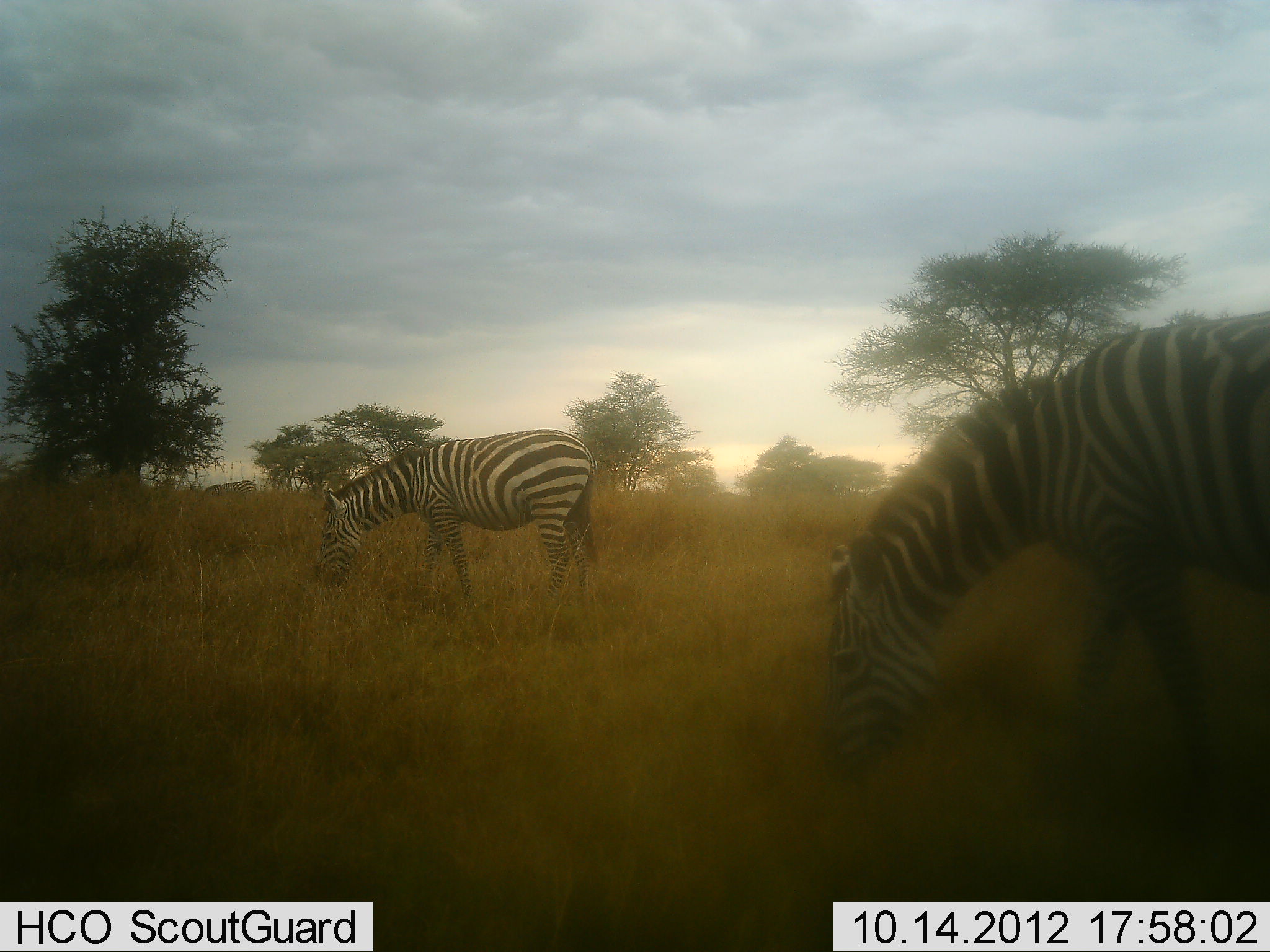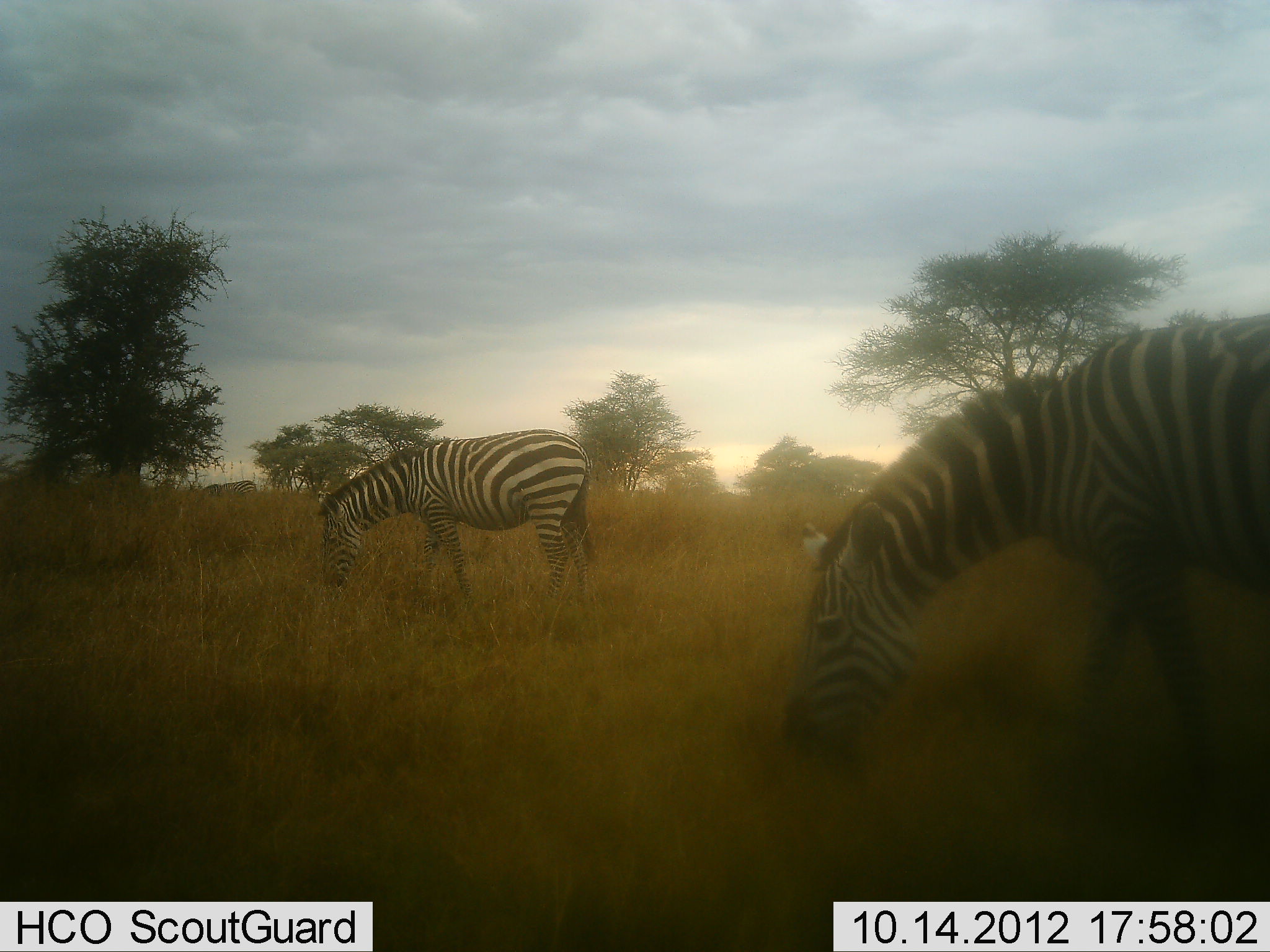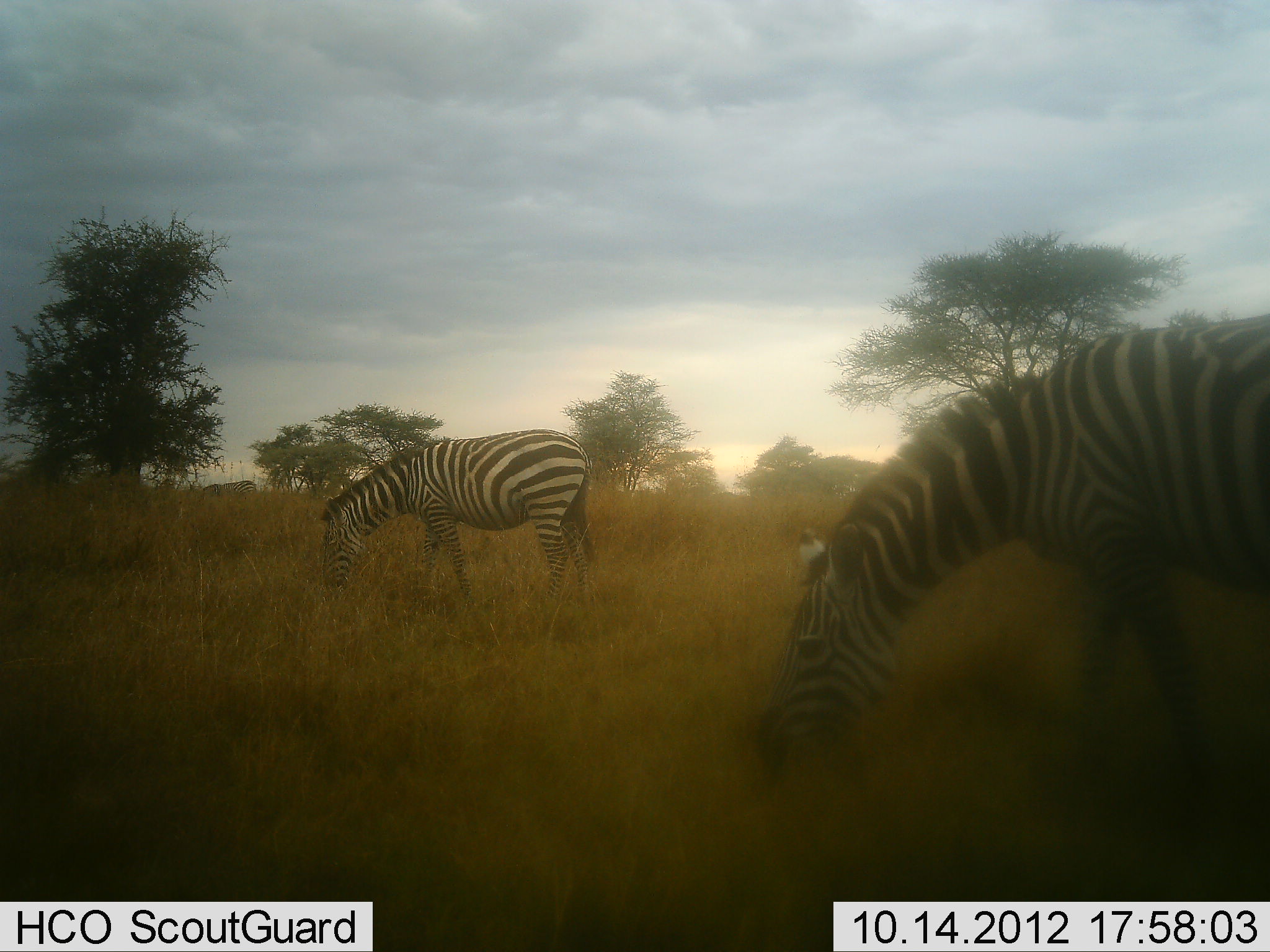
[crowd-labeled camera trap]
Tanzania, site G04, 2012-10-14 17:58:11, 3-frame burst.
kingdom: Animalia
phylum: Chordata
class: Mammalia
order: Perissodactyla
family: Equidae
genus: Equus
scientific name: Equus quagga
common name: plains zebra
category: zebra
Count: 2.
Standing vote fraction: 30%.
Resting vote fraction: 0%.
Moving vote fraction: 0%.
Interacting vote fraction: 0%.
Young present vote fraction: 0%.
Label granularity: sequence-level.